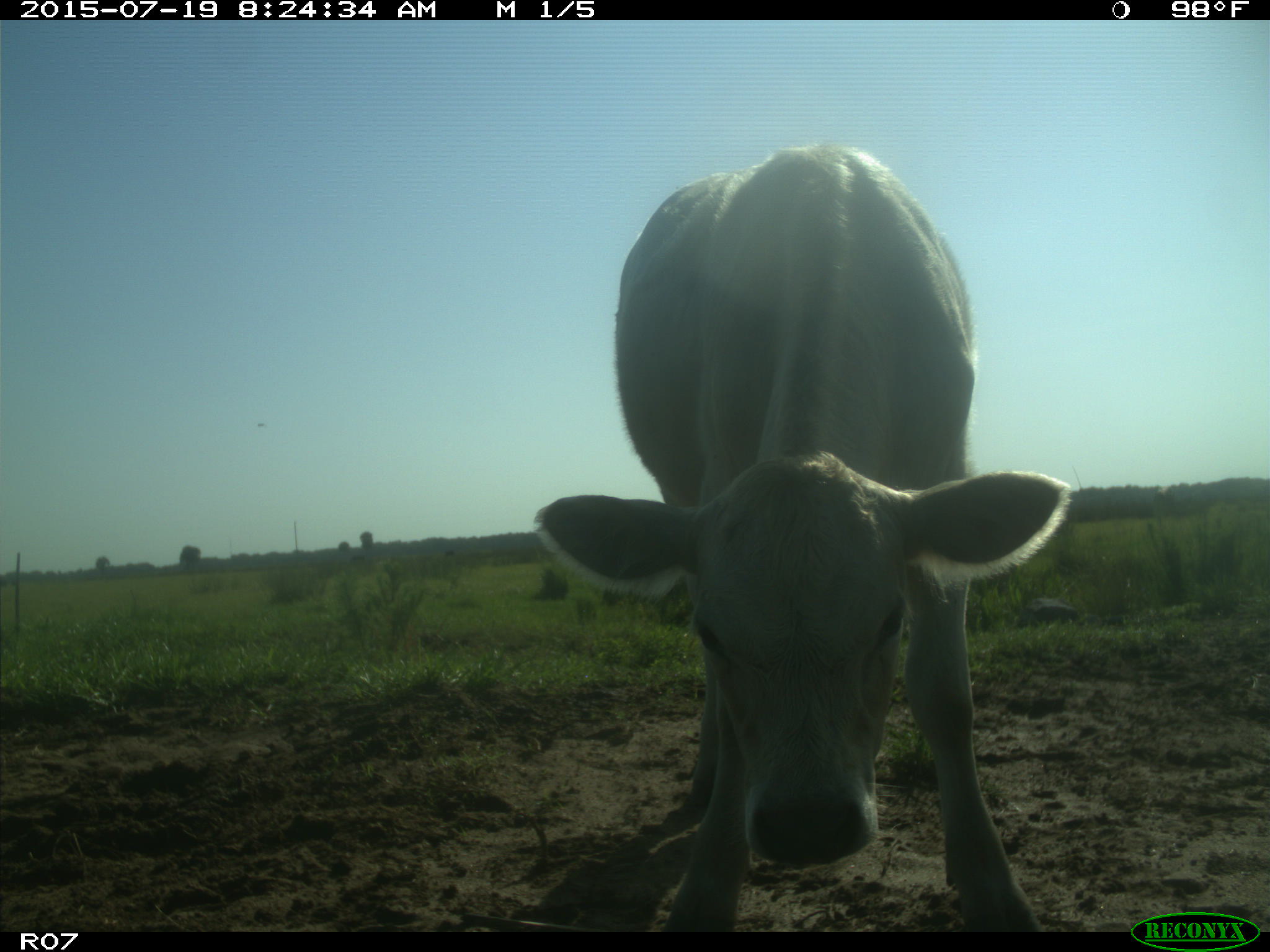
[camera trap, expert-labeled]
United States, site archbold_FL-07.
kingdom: Animalia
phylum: Chordata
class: Mammalia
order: Artiodactyla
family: Bovidae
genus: Bos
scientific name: Bos taurus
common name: domestic cow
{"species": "Bos taurus (domestic cow)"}